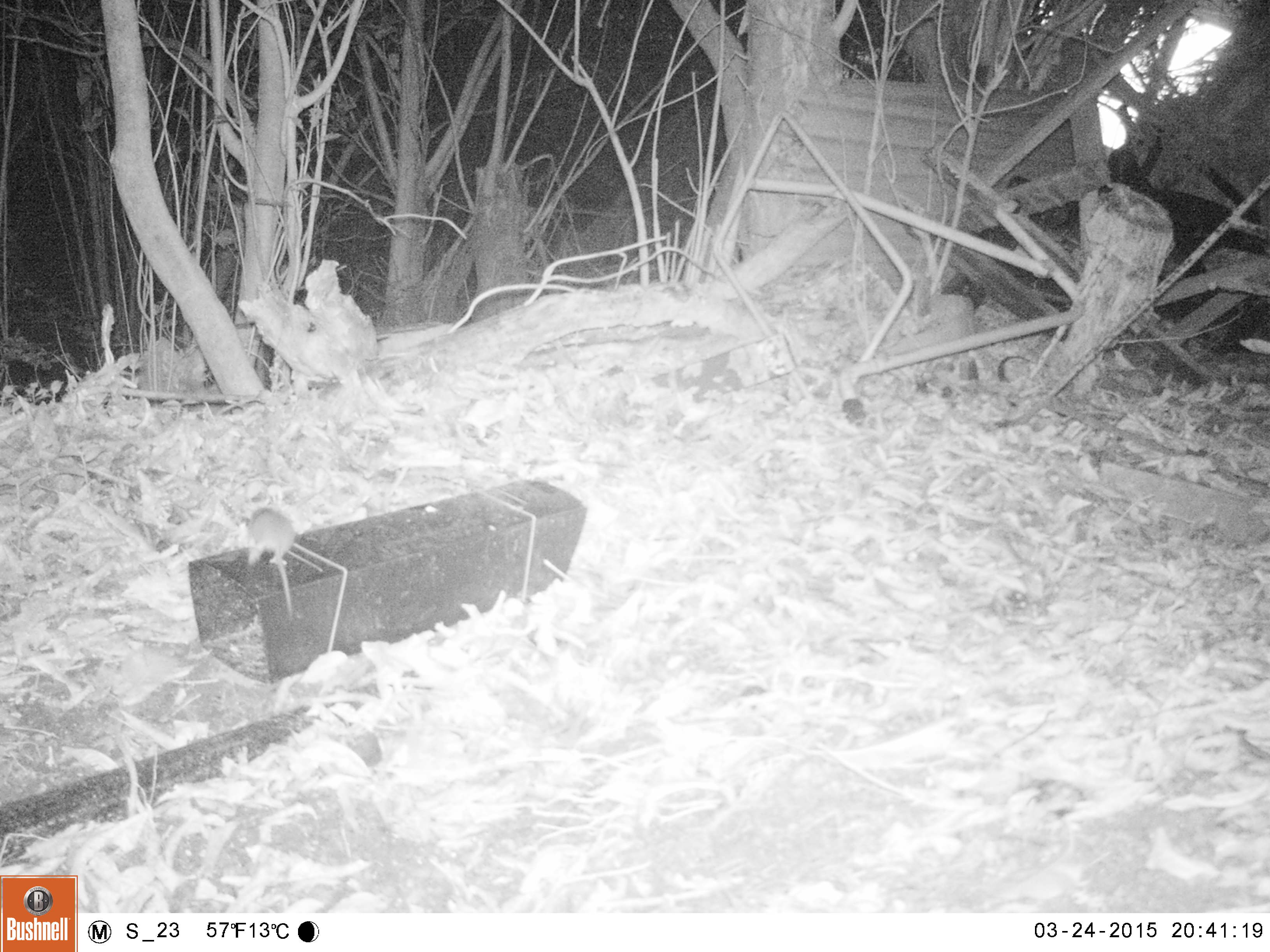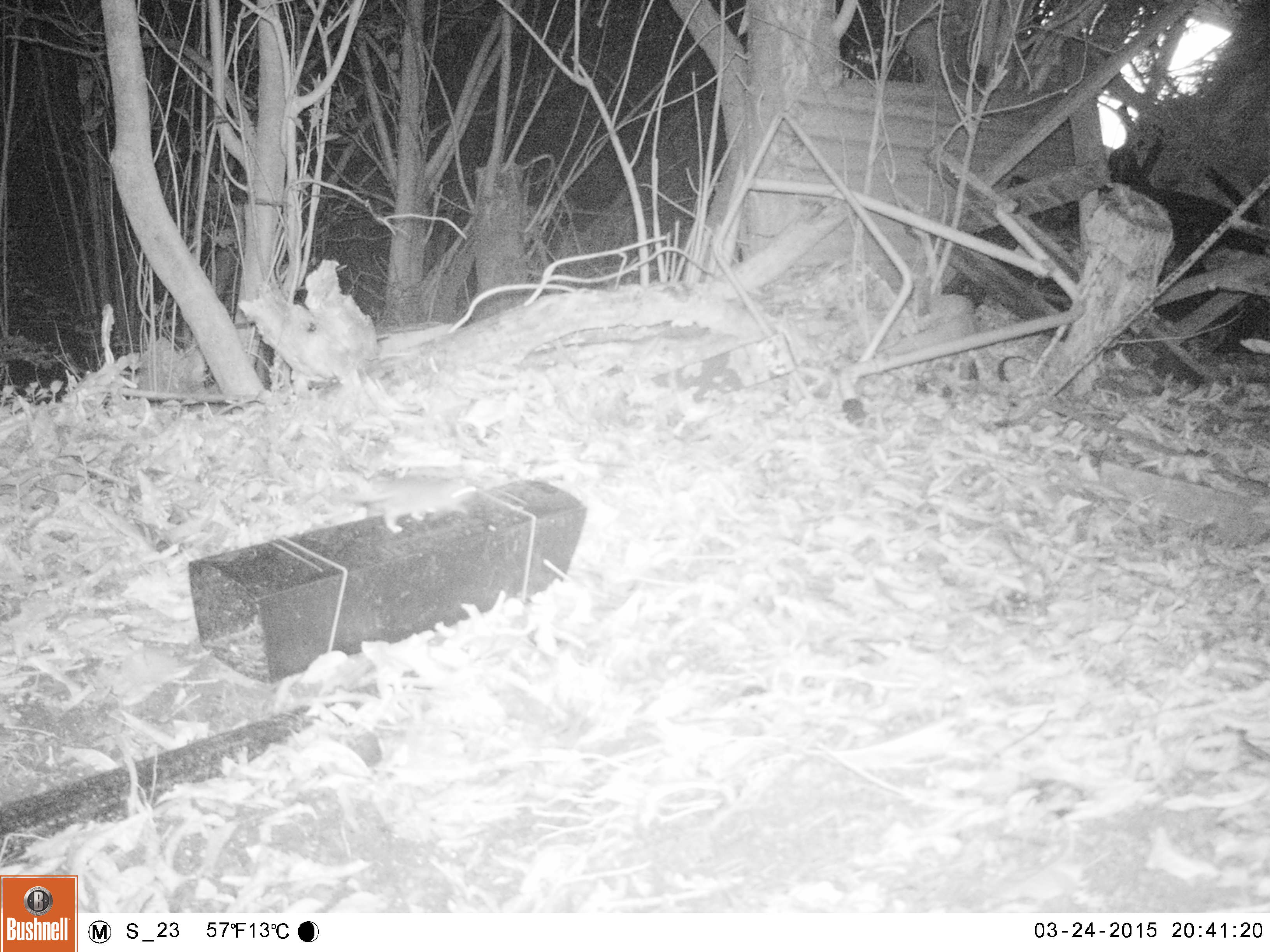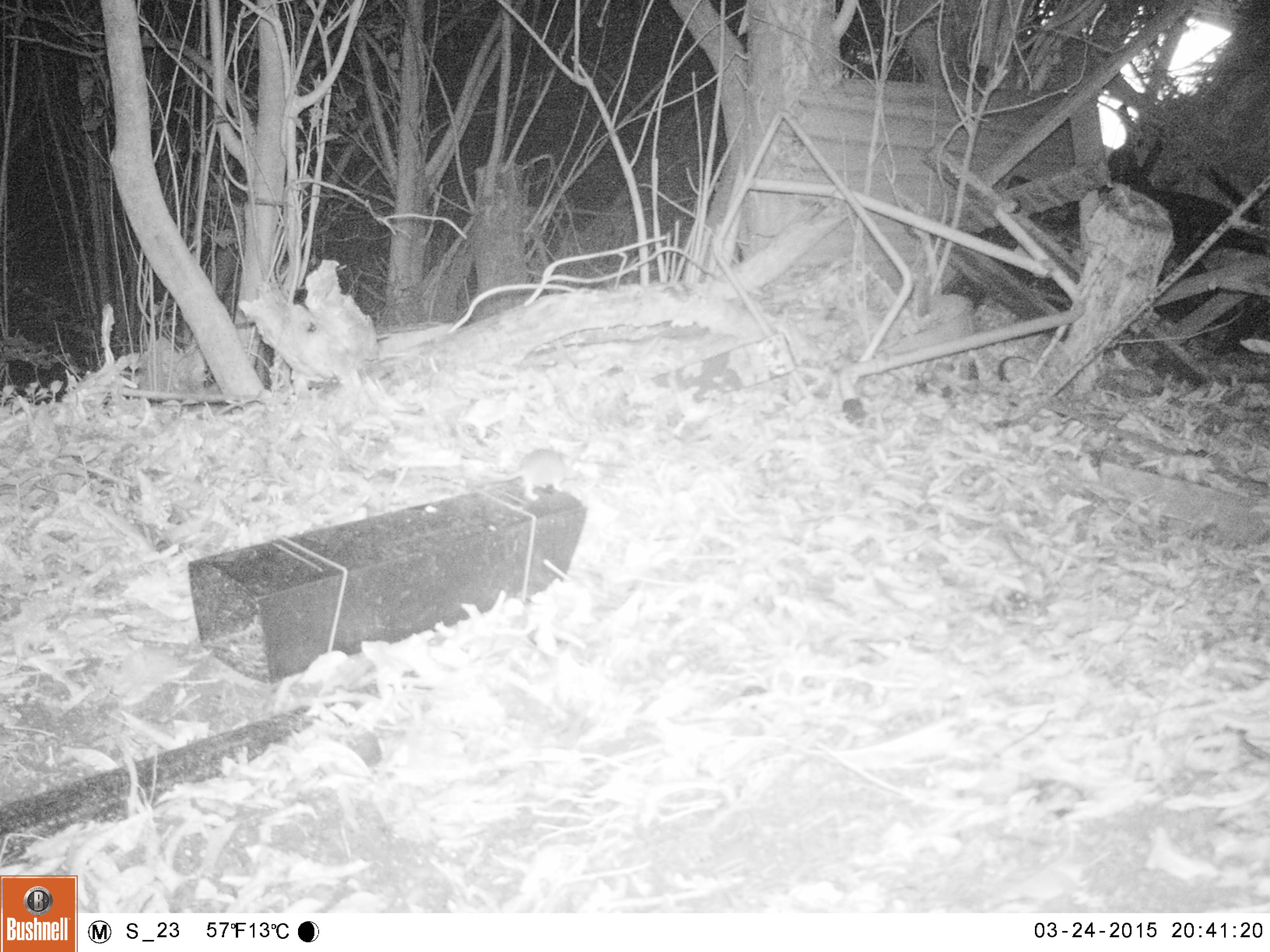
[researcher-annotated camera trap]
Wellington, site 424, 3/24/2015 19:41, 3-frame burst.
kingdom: Animalia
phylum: Chordata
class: Mammalia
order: Rodentia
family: Muridae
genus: Rattus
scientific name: Rattus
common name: rat